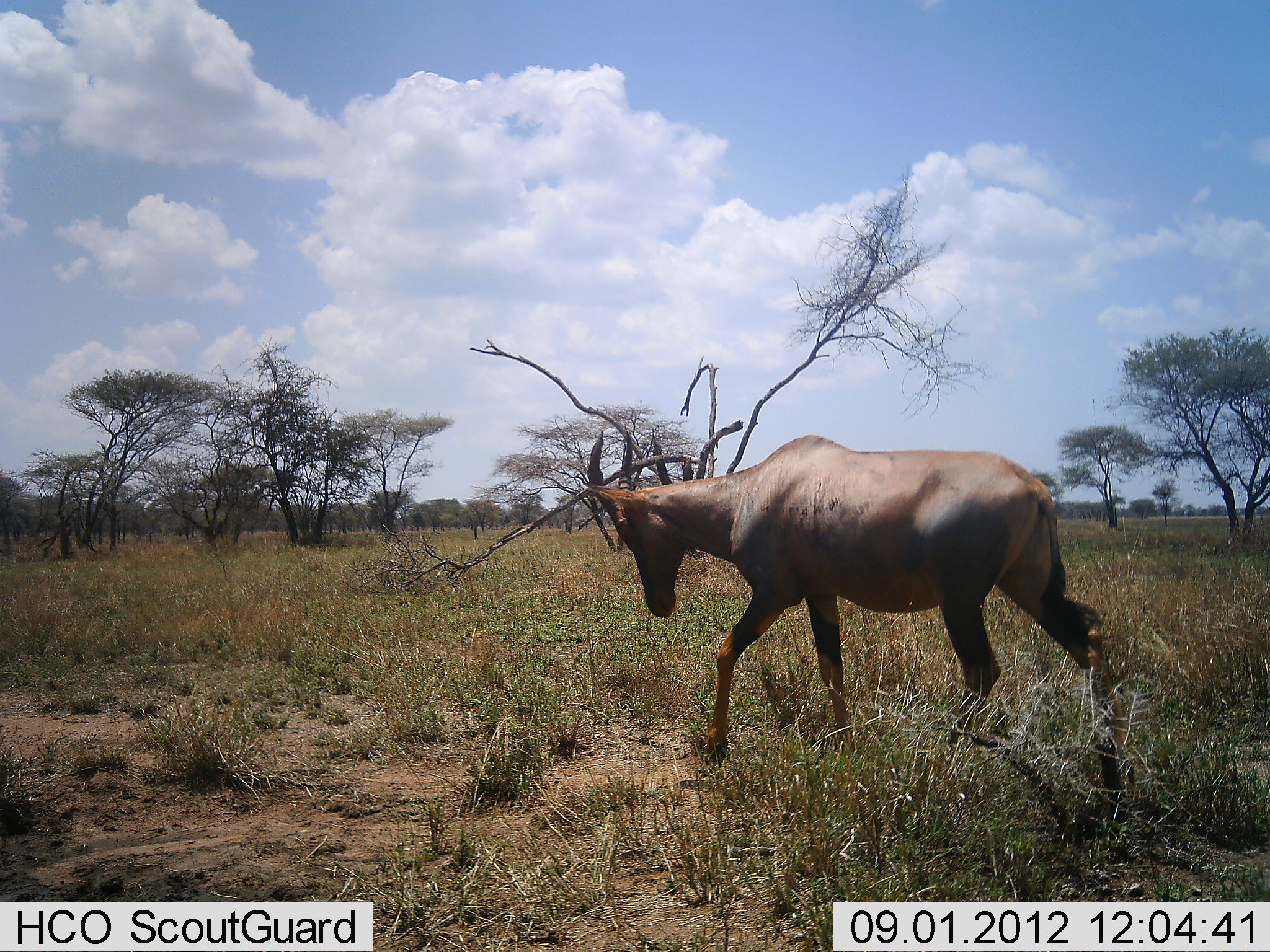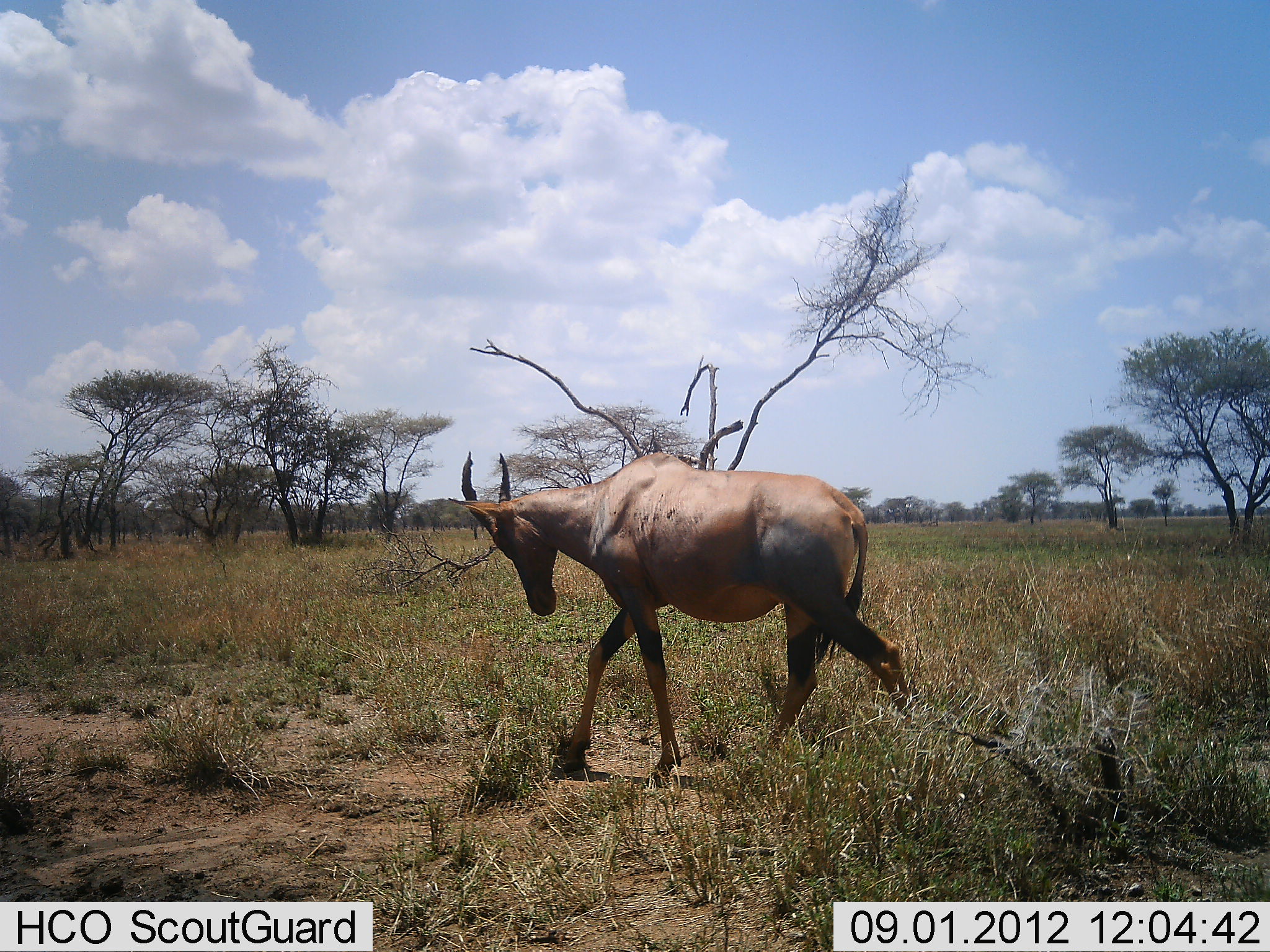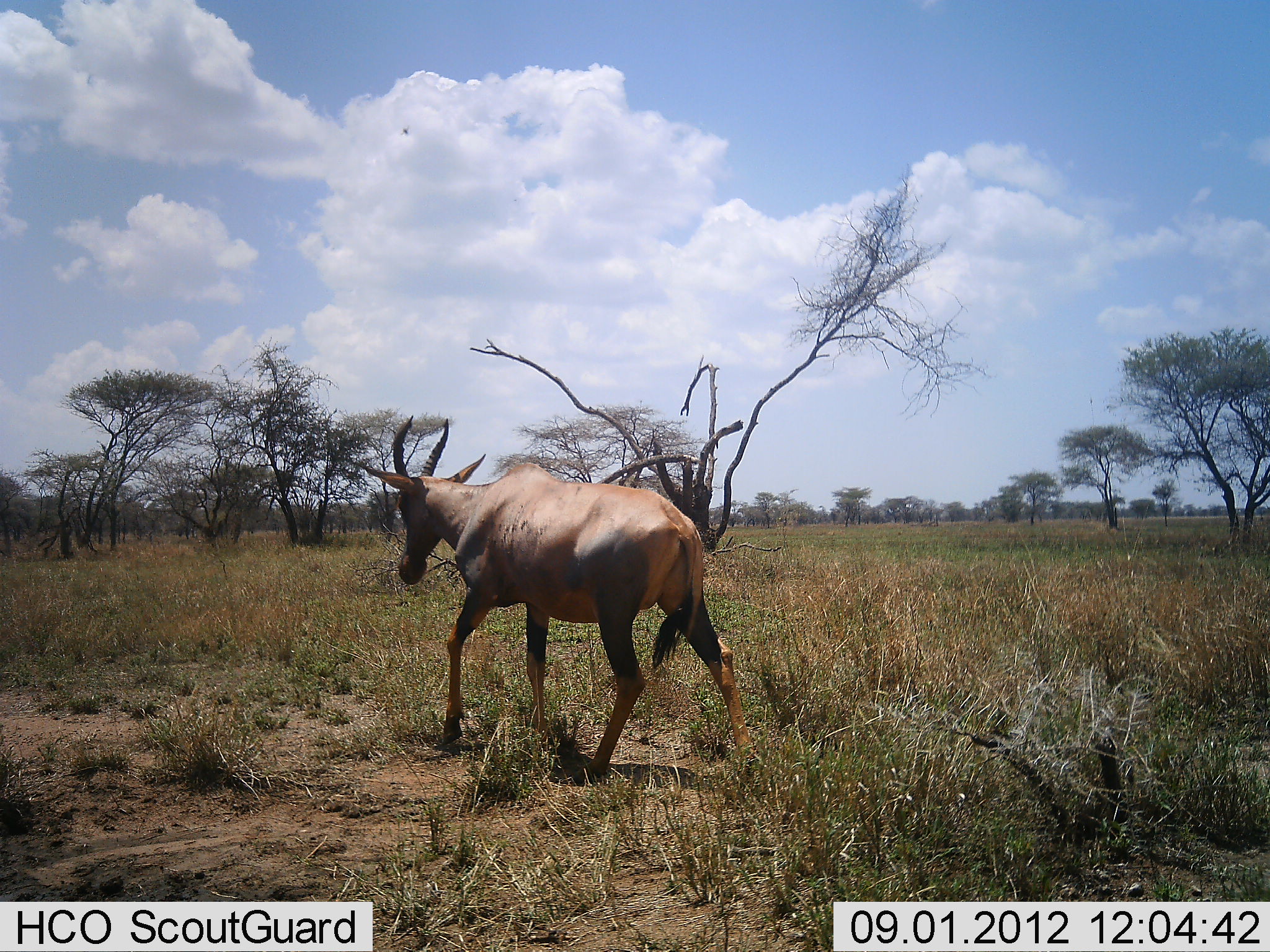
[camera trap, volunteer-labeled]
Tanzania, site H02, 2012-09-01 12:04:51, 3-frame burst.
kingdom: Animalia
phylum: Chordata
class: Mammalia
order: Artiodactyla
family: Bovidae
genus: Damaliscus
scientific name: Damaliscus lunatus jimela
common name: topi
Topi (Damaliscus lunatus jimela), count 1. Behavior (volunteer vote fractions): standing 0%, resting 0%, moving 100%, interacting 0%. Young present (vote fraction): 0%. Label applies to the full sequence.